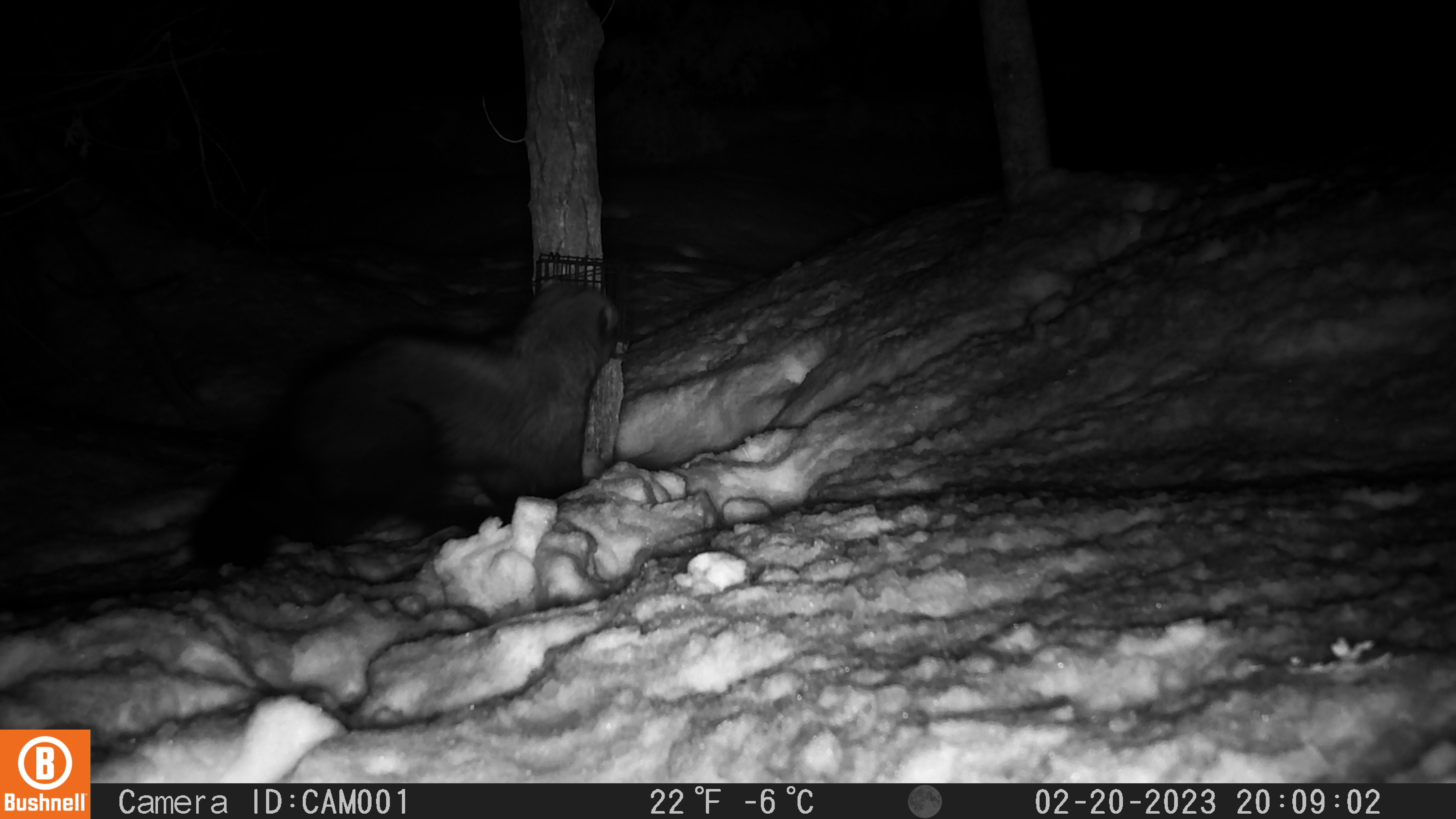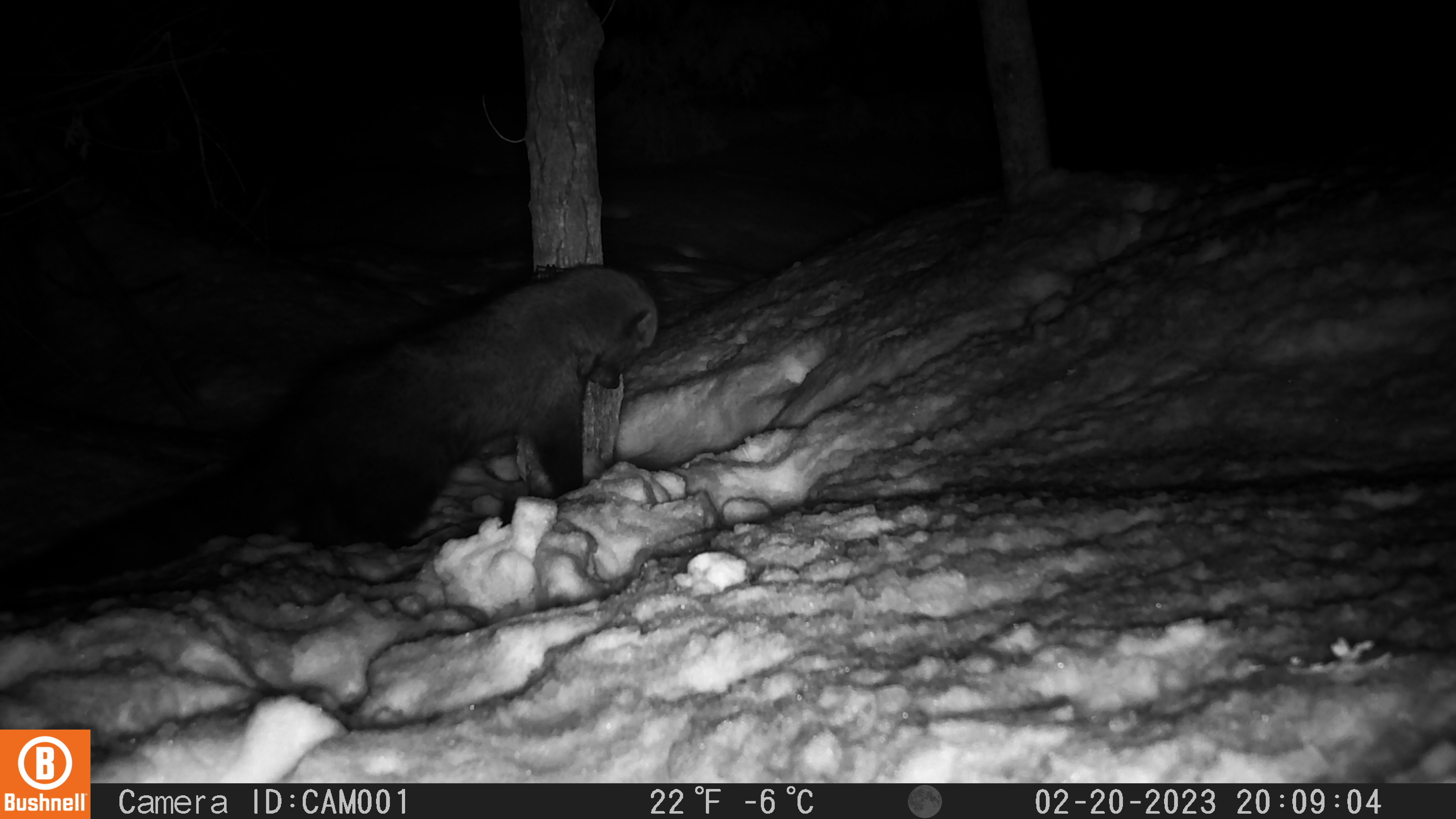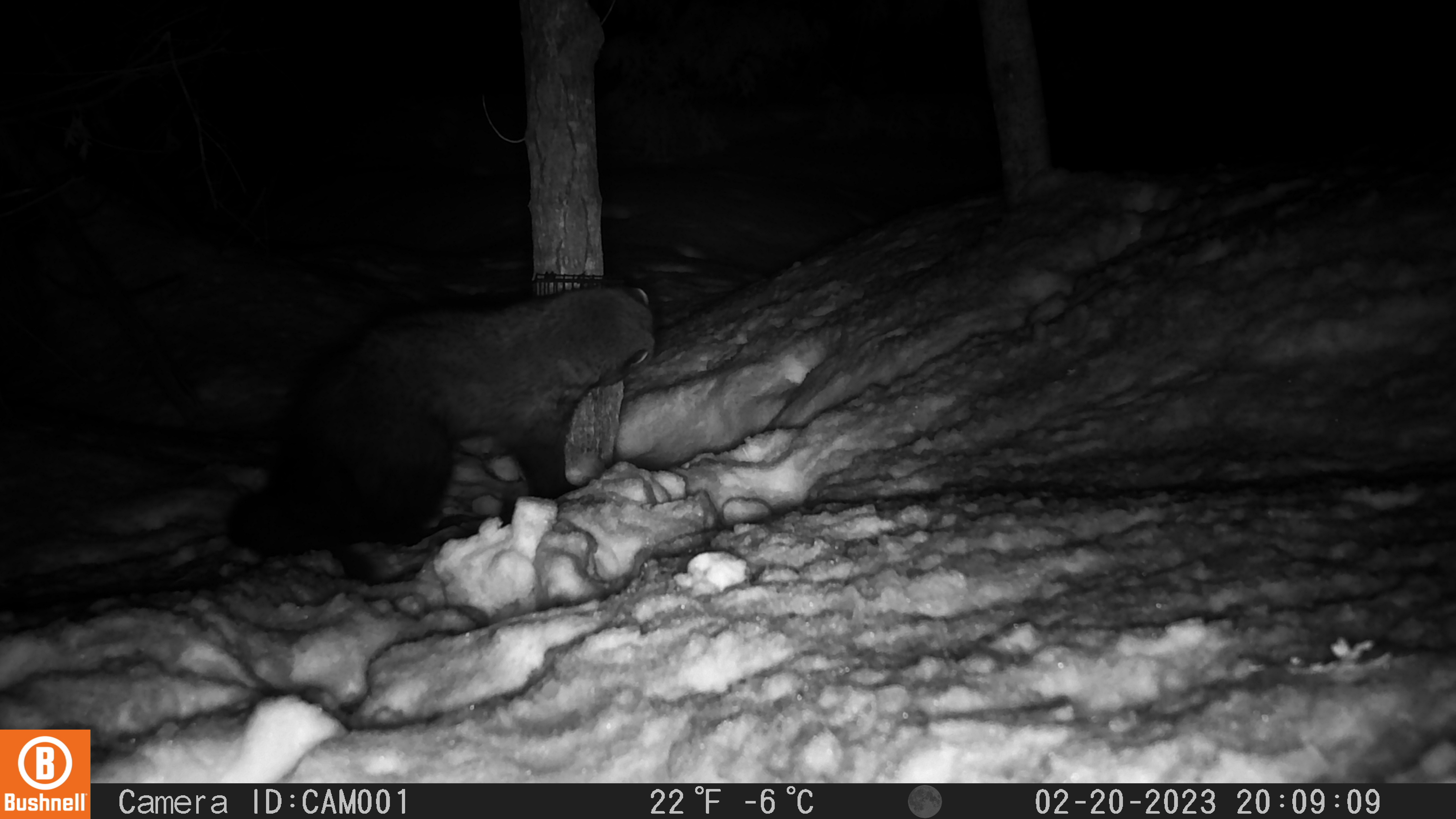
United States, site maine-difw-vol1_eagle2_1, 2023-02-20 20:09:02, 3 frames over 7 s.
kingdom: Animalia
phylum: Chordata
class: Mammalia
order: Carnivora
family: Mustelidae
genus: Pekania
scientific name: Pekania pennanti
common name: fisher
Fisher (Pekania pennanti).